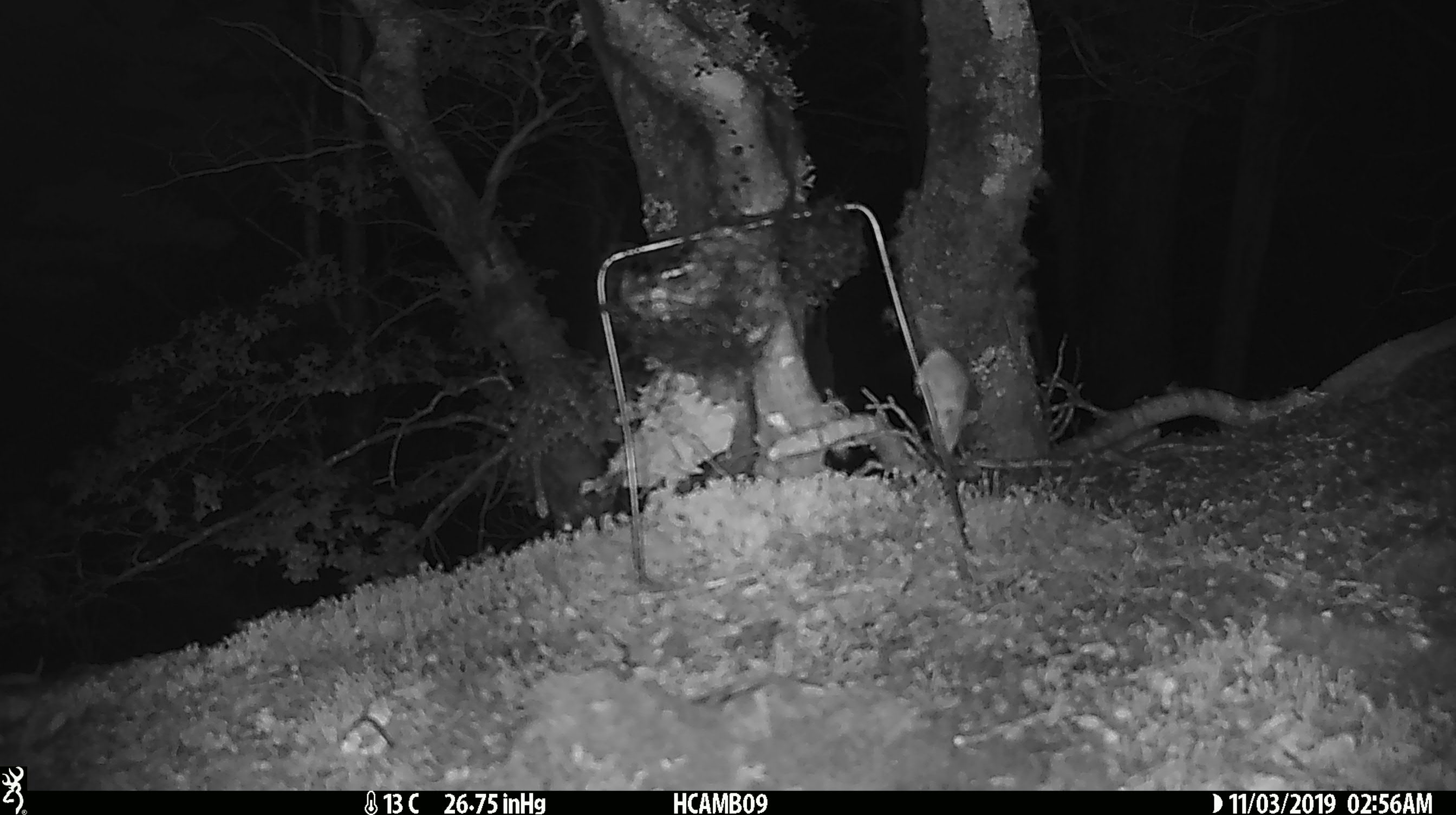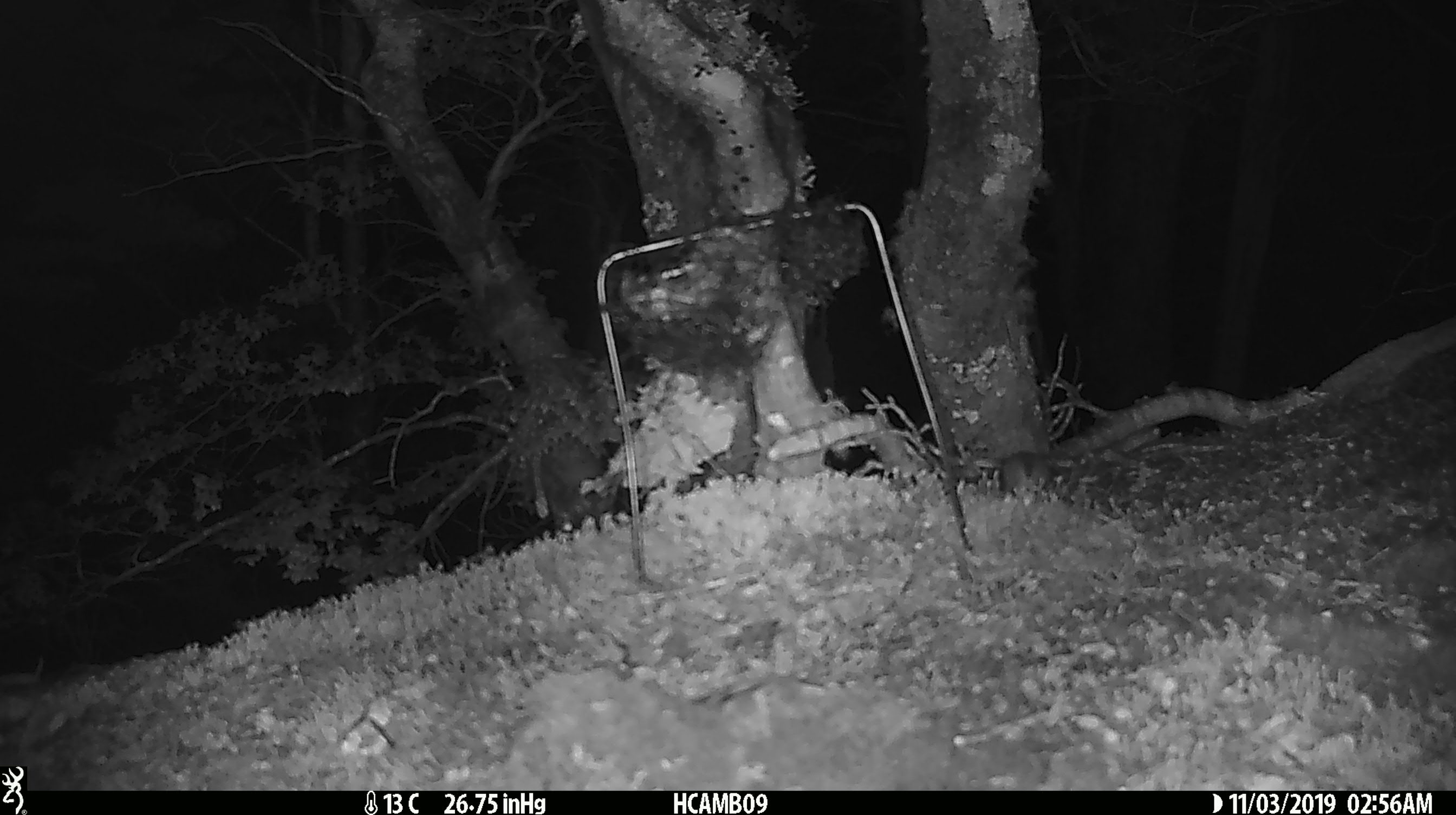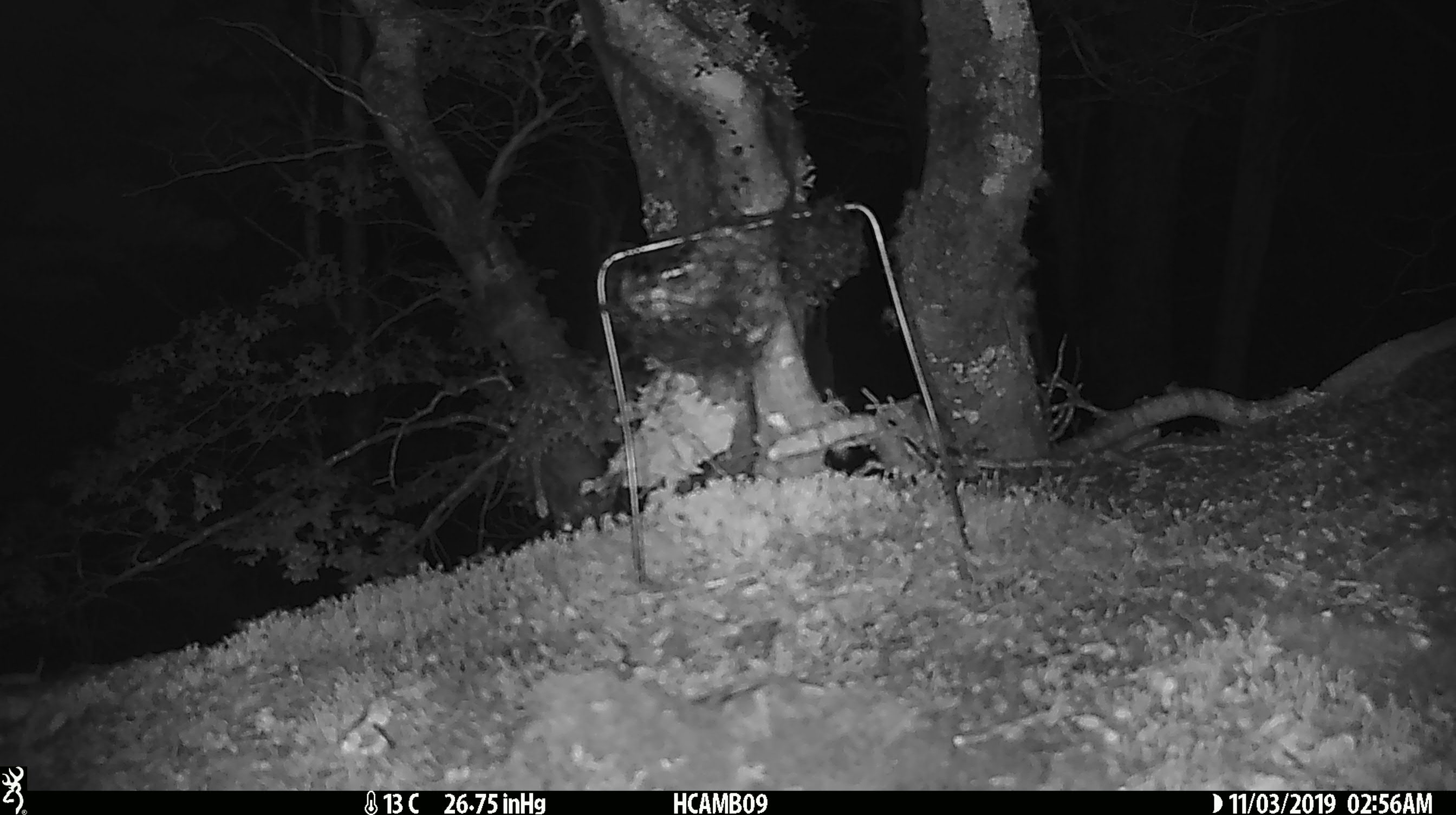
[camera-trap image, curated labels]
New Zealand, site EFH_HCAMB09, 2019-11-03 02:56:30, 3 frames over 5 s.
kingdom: Animalia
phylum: Chordata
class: Mammalia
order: Rodentia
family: Muridae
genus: Mus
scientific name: Mus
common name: mouse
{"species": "mouse (Mus)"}